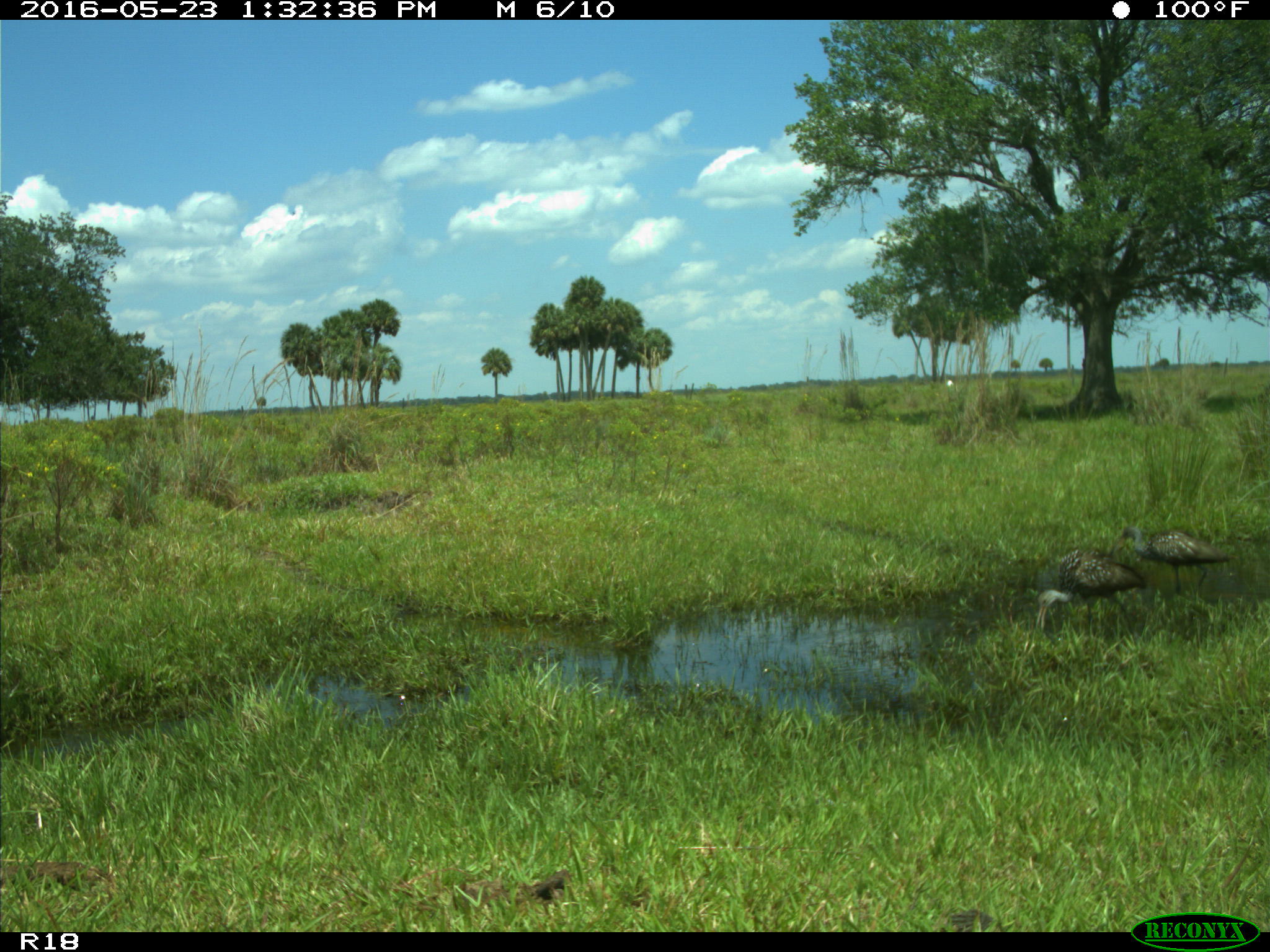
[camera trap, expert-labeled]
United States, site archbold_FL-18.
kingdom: Animalia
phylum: Chordata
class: Aves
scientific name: Aves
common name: birds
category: unidentified bird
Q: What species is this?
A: Unidentified bird (birds) (Aves).